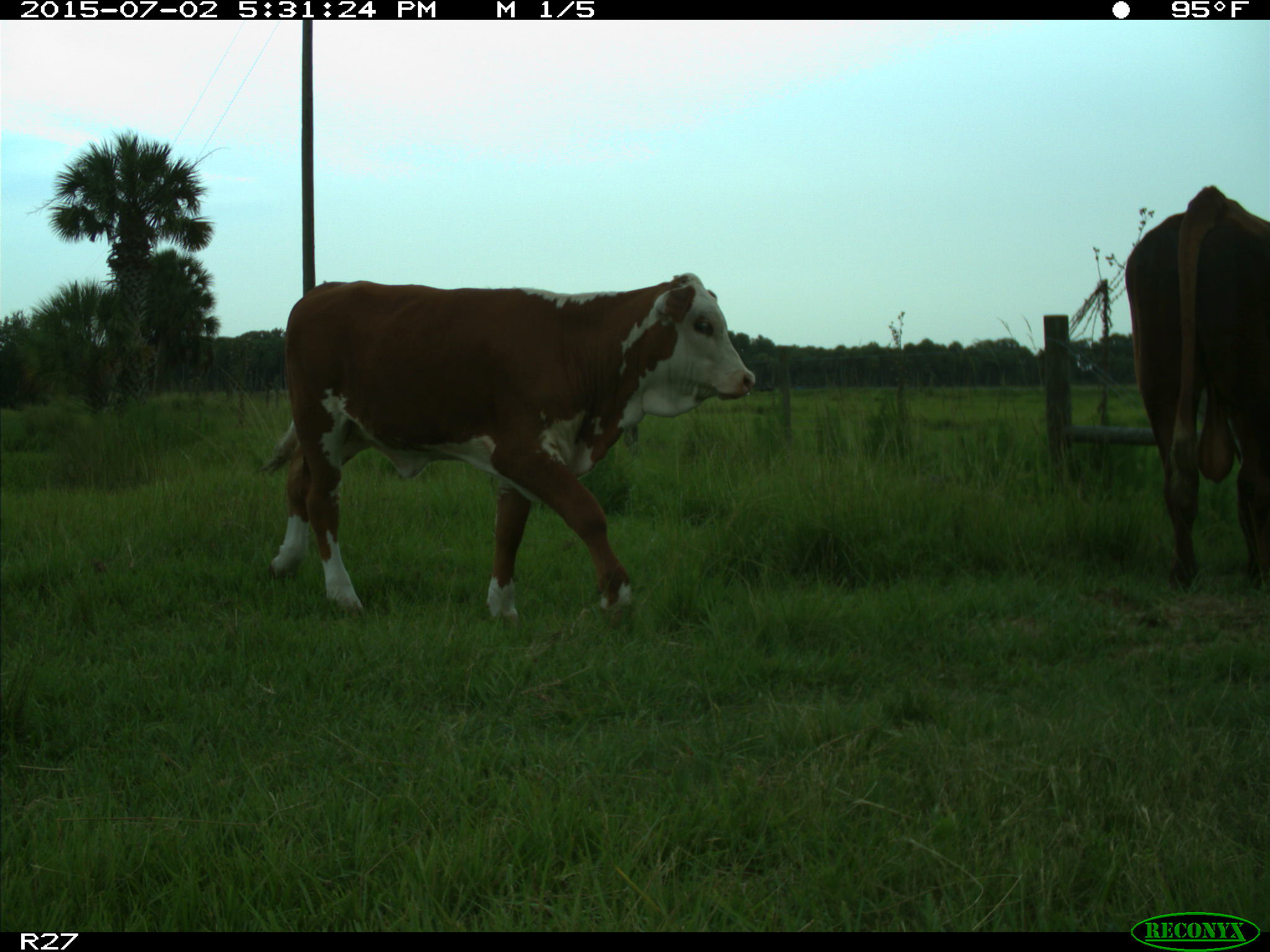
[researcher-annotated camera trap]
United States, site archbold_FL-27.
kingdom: Animalia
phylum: Chordata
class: Mammalia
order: Artiodactyla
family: Bovidae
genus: Bos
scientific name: Bos taurus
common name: domestic cow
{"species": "Bos taurus (domestic cow)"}